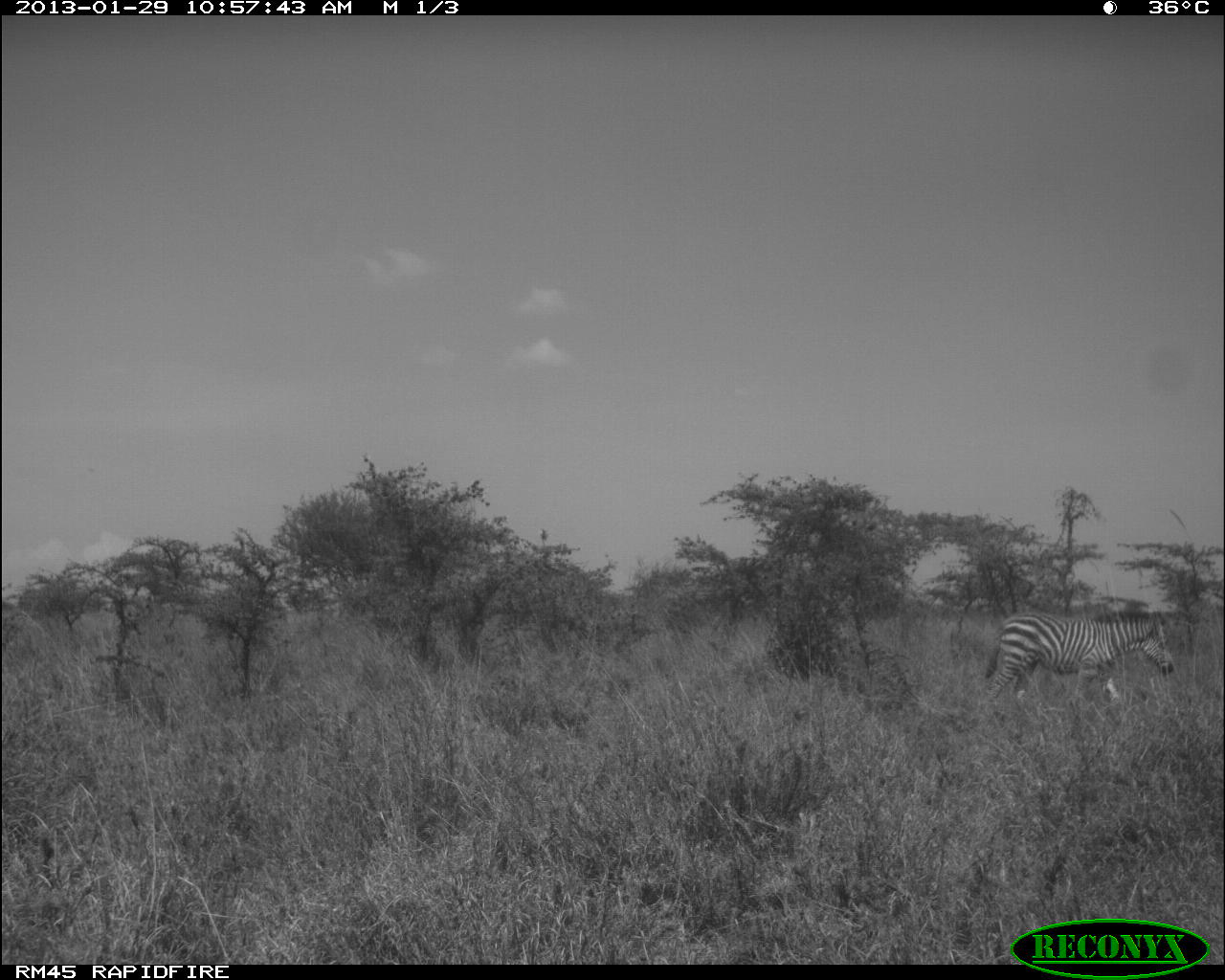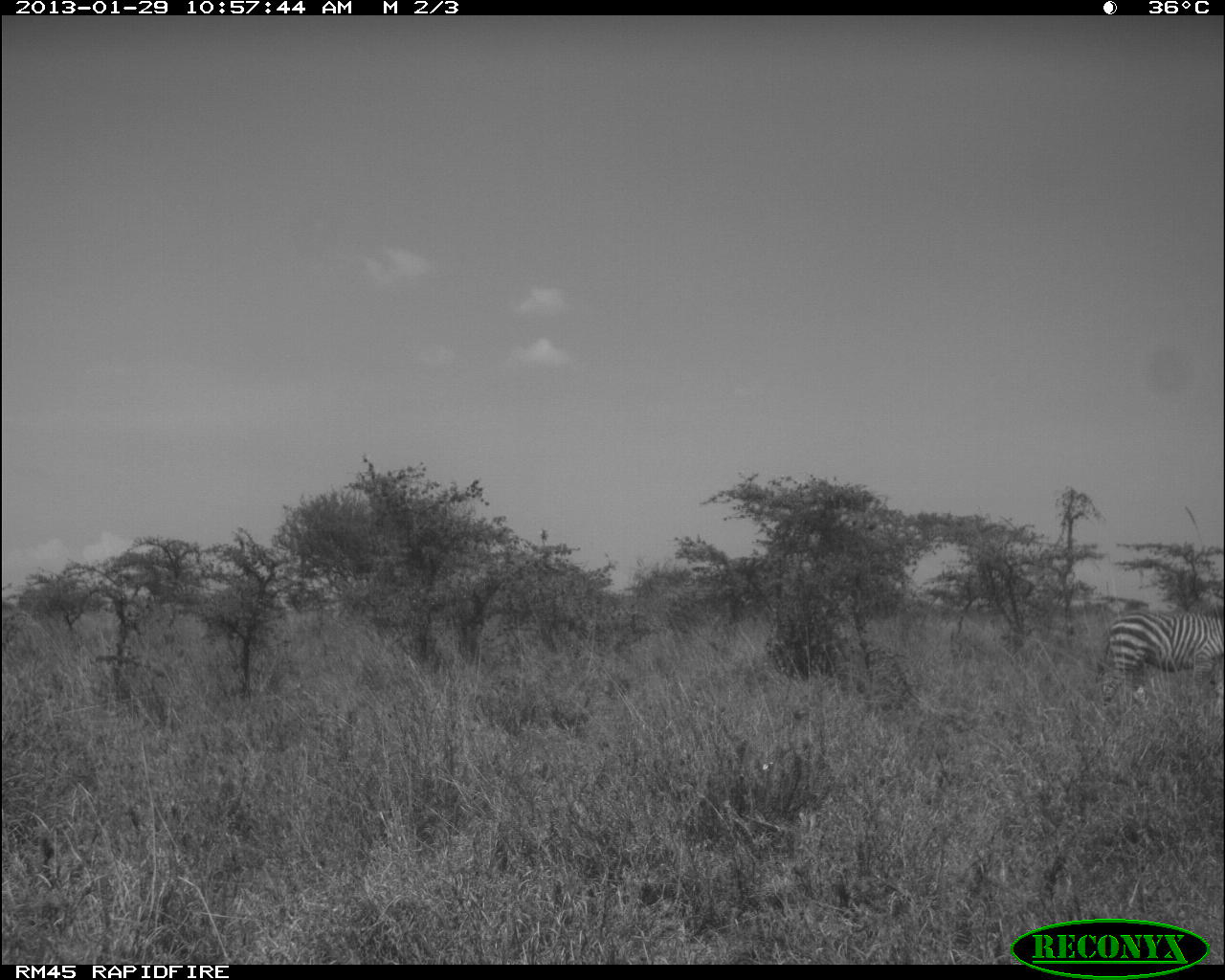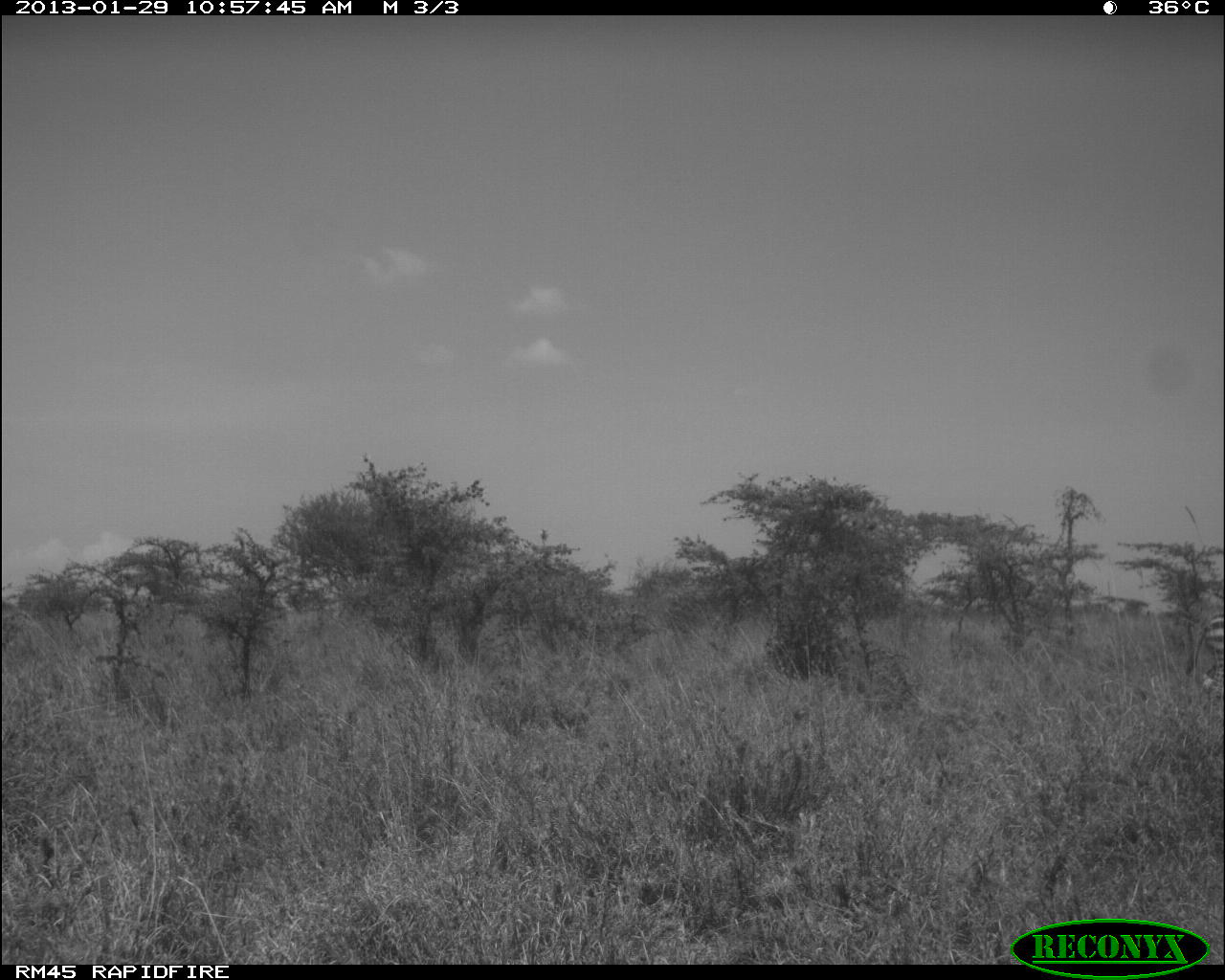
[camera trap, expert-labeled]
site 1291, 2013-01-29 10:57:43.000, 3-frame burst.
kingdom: Animalia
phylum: Chordata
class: Mammalia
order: Perissodactyla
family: Equidae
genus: Equus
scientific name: Equus quagga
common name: plains zebra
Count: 1.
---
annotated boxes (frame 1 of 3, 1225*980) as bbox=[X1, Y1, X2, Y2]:
equus quagga: bbox=[982, 609, 1175, 709]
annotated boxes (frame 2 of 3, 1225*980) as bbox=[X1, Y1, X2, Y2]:
equus quagga: bbox=[1094, 609, 1225, 716]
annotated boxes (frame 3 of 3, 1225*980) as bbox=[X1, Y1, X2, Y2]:
equus quagga: bbox=[1183, 614, 1225, 703]